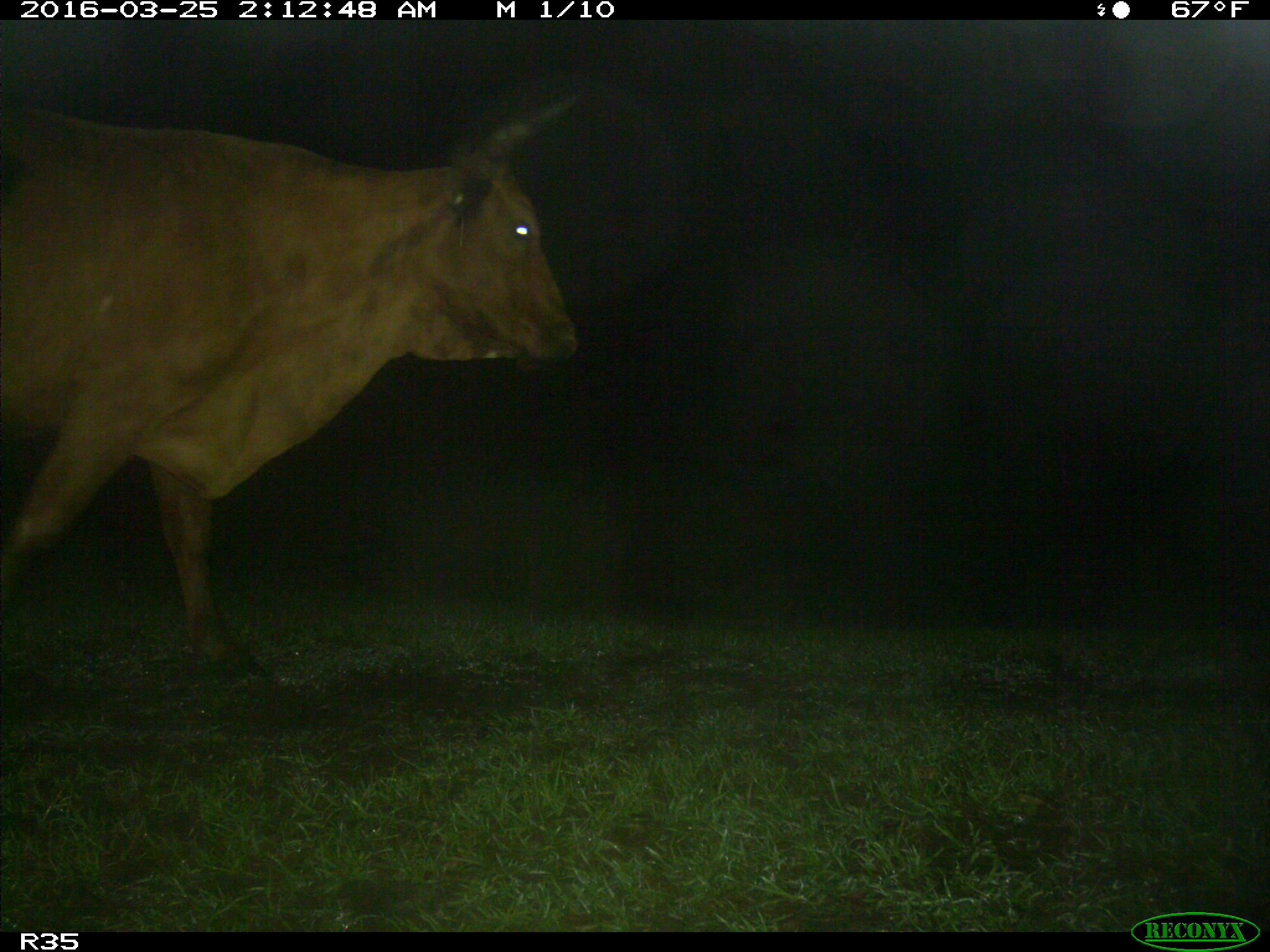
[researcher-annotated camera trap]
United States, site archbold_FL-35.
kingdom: Animalia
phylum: Chordata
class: Mammalia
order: Artiodactyla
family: Bovidae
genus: Bos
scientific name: Bos taurus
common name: domestic cow